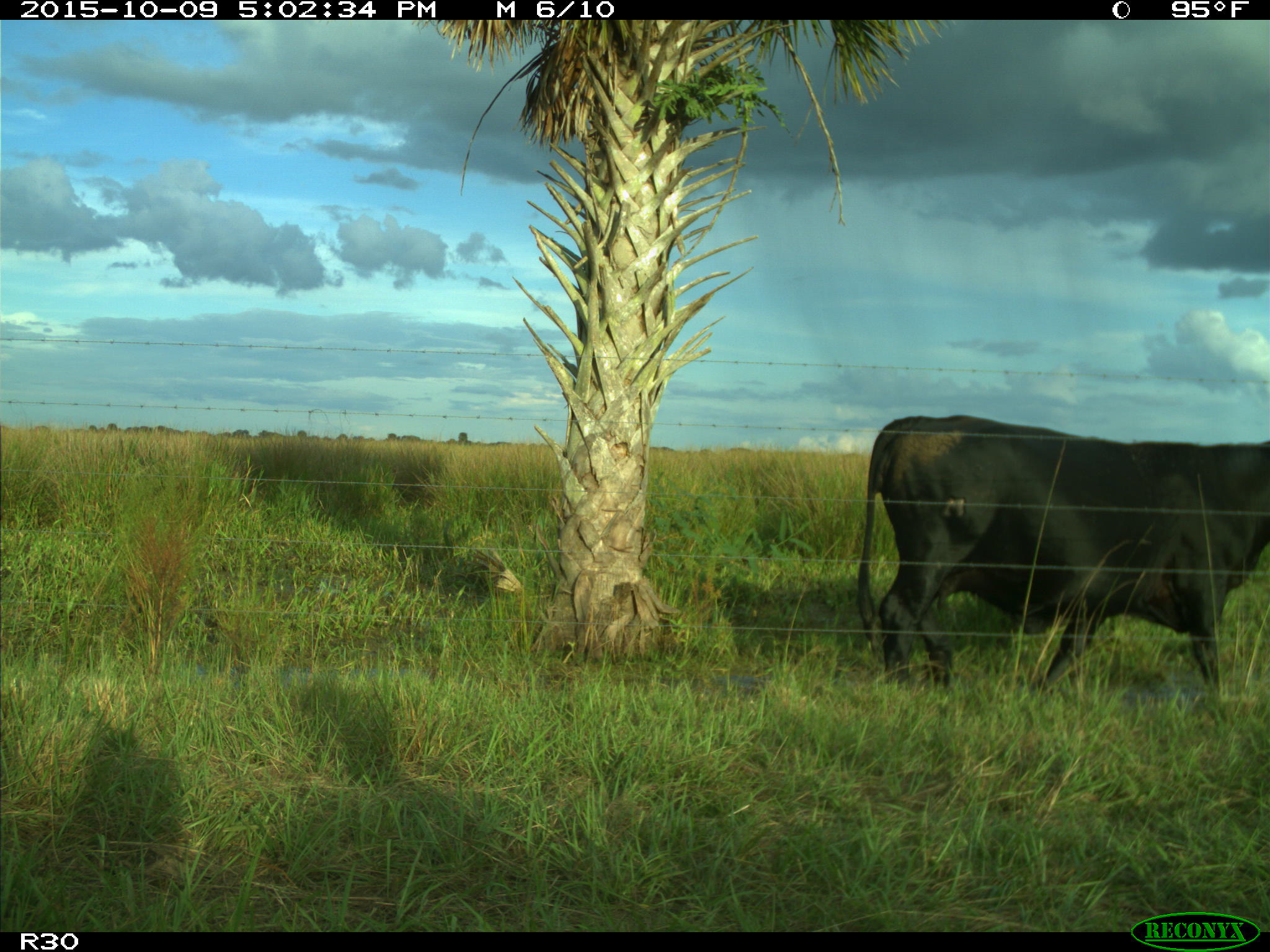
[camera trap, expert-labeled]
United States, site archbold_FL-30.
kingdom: Animalia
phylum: Chordata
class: Mammalia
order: Artiodactyla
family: Bovidae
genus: Bos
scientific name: Bos taurus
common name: domestic cow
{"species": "Bos taurus (domestic cow)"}